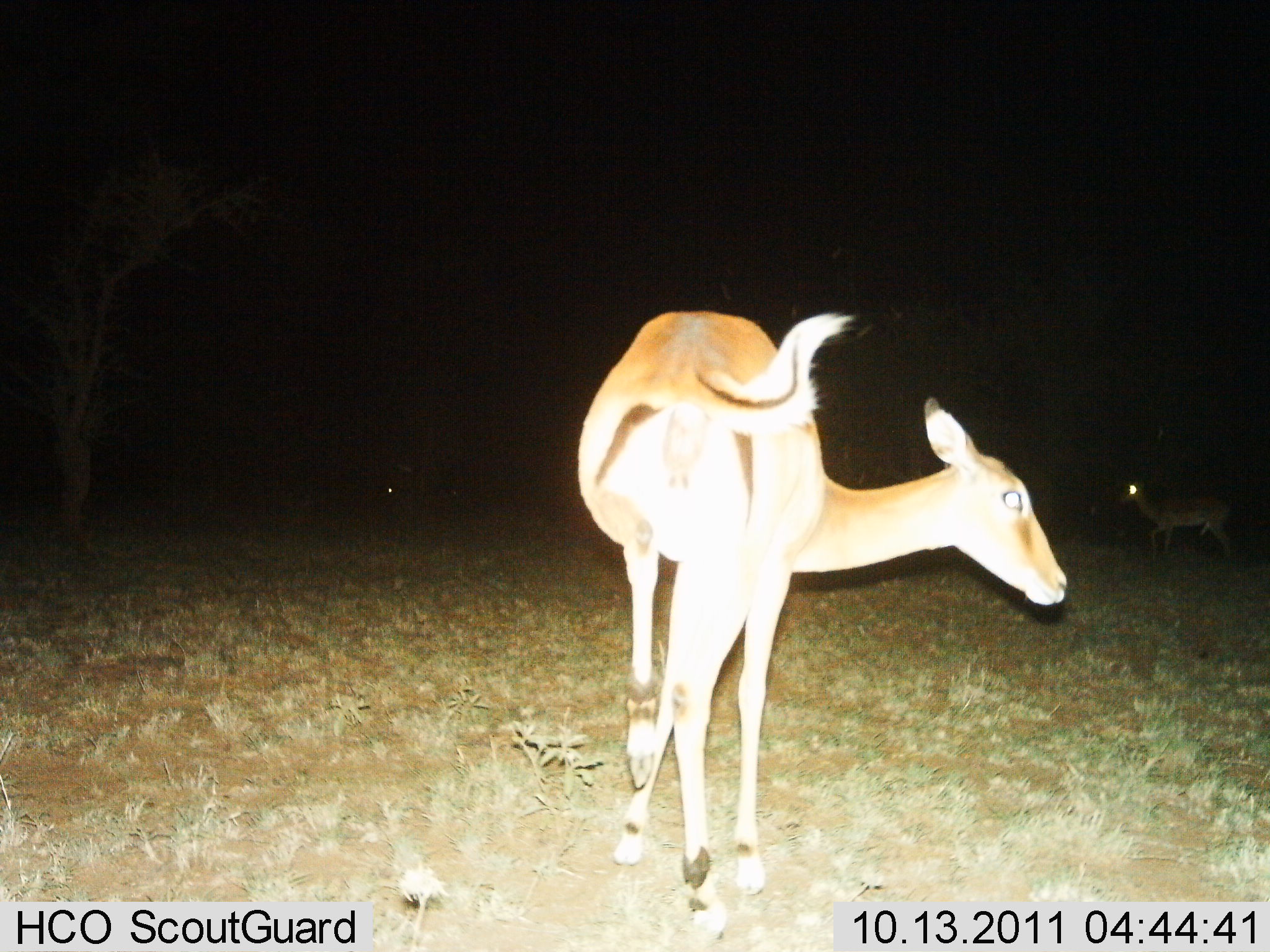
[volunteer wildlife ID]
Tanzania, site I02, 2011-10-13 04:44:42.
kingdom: Animalia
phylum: Chordata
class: Mammalia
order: Artiodactyla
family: Bovidae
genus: Eudorcas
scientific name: Eudorcas thomsonii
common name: thomson's gazelle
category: gazellethomsons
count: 1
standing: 50%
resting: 0%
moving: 50%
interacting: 0%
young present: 0%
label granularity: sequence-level